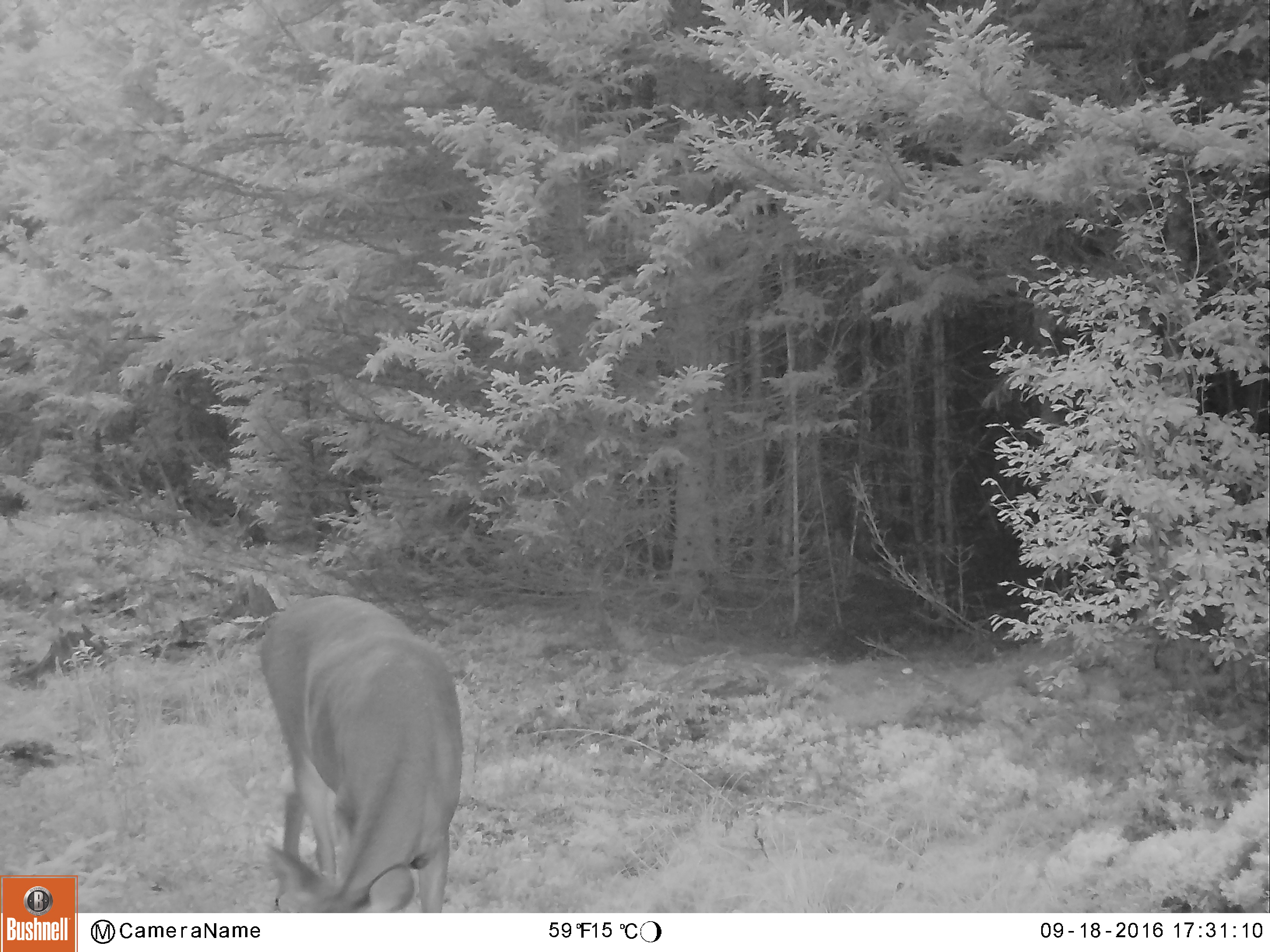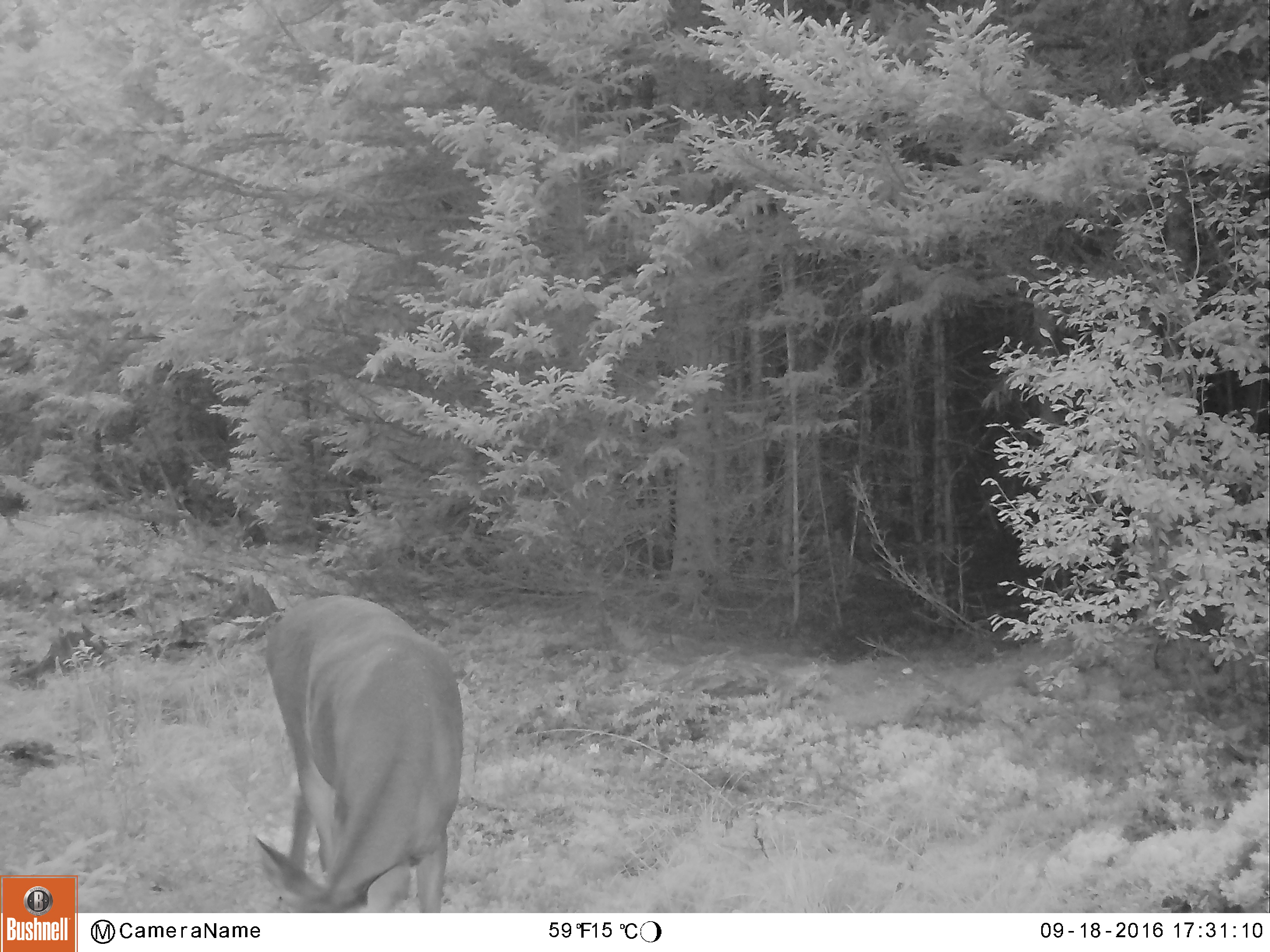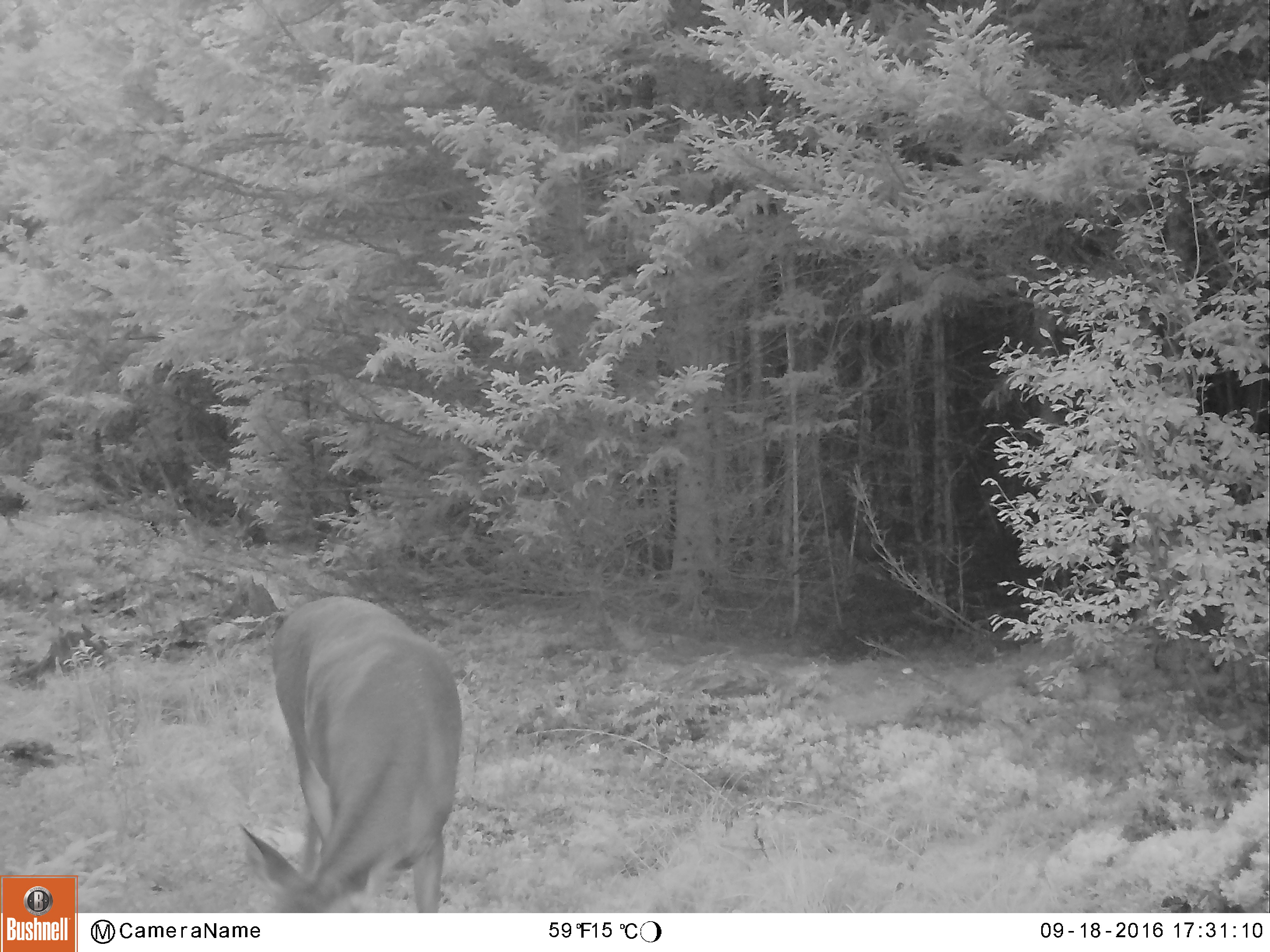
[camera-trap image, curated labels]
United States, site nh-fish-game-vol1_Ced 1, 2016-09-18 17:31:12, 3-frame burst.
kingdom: Animalia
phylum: Chordata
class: Mammalia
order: Artiodactyla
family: Cervidae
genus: Odocoileus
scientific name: Odocoileus virginianus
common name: white-tailed deer